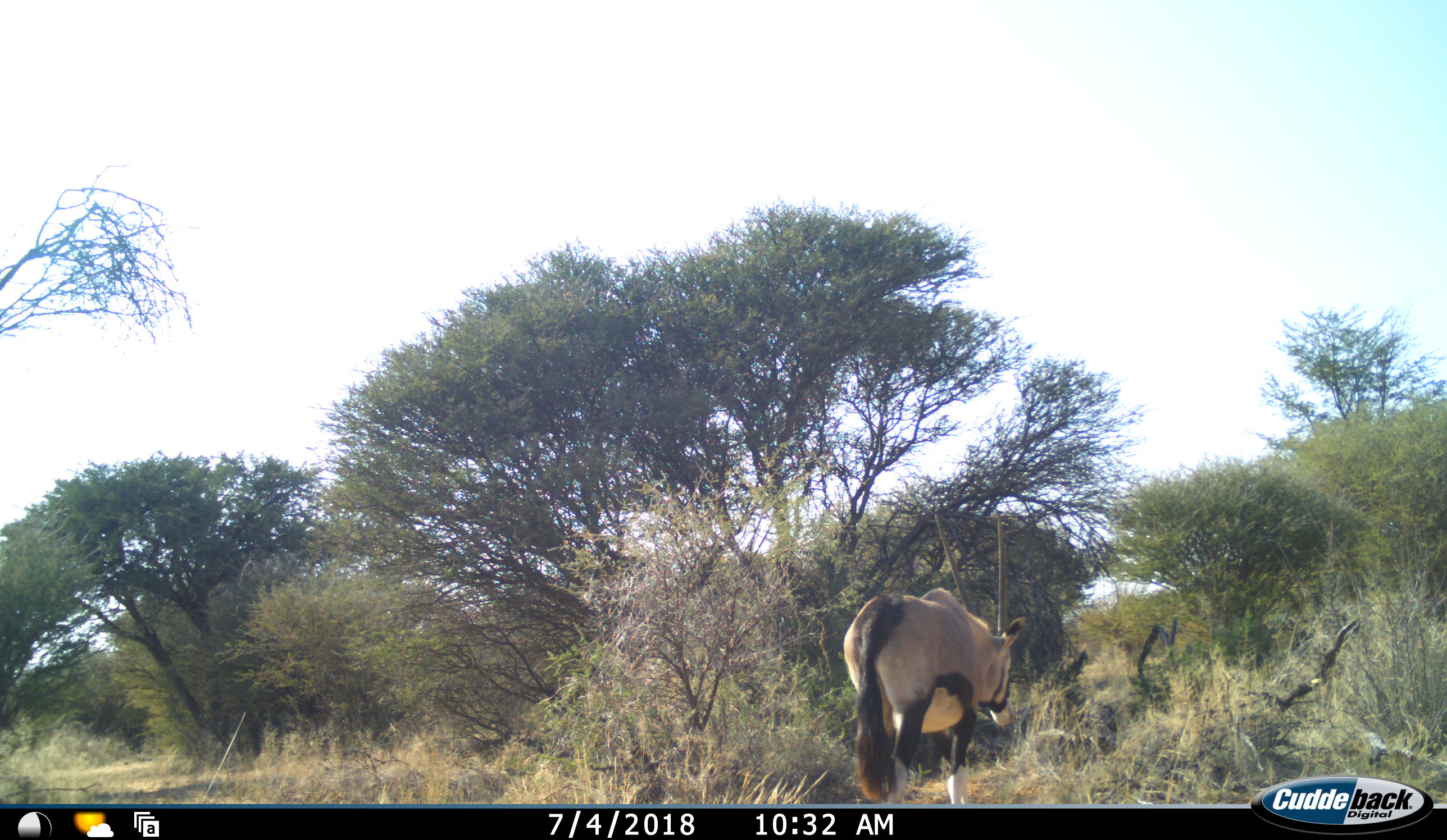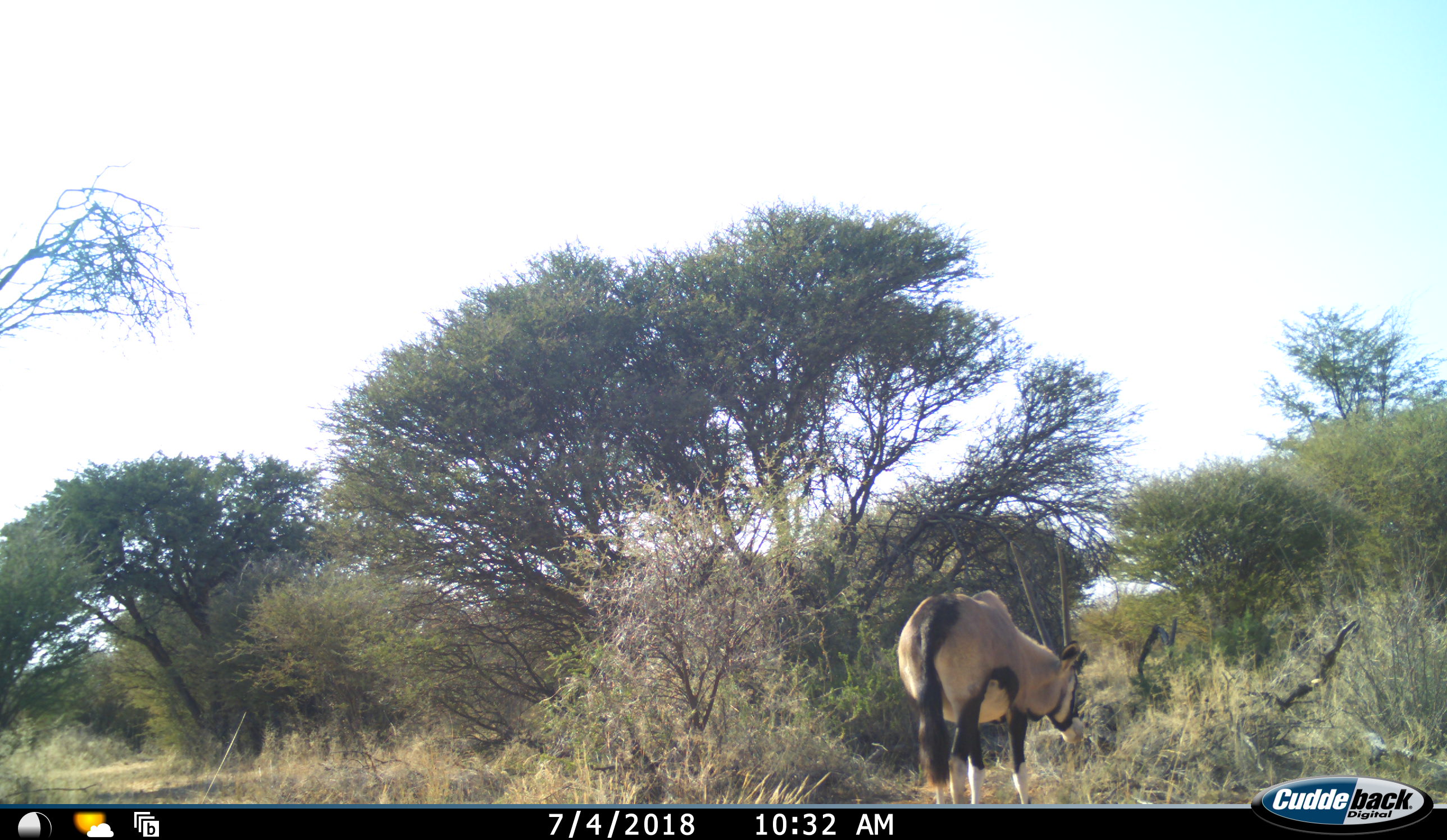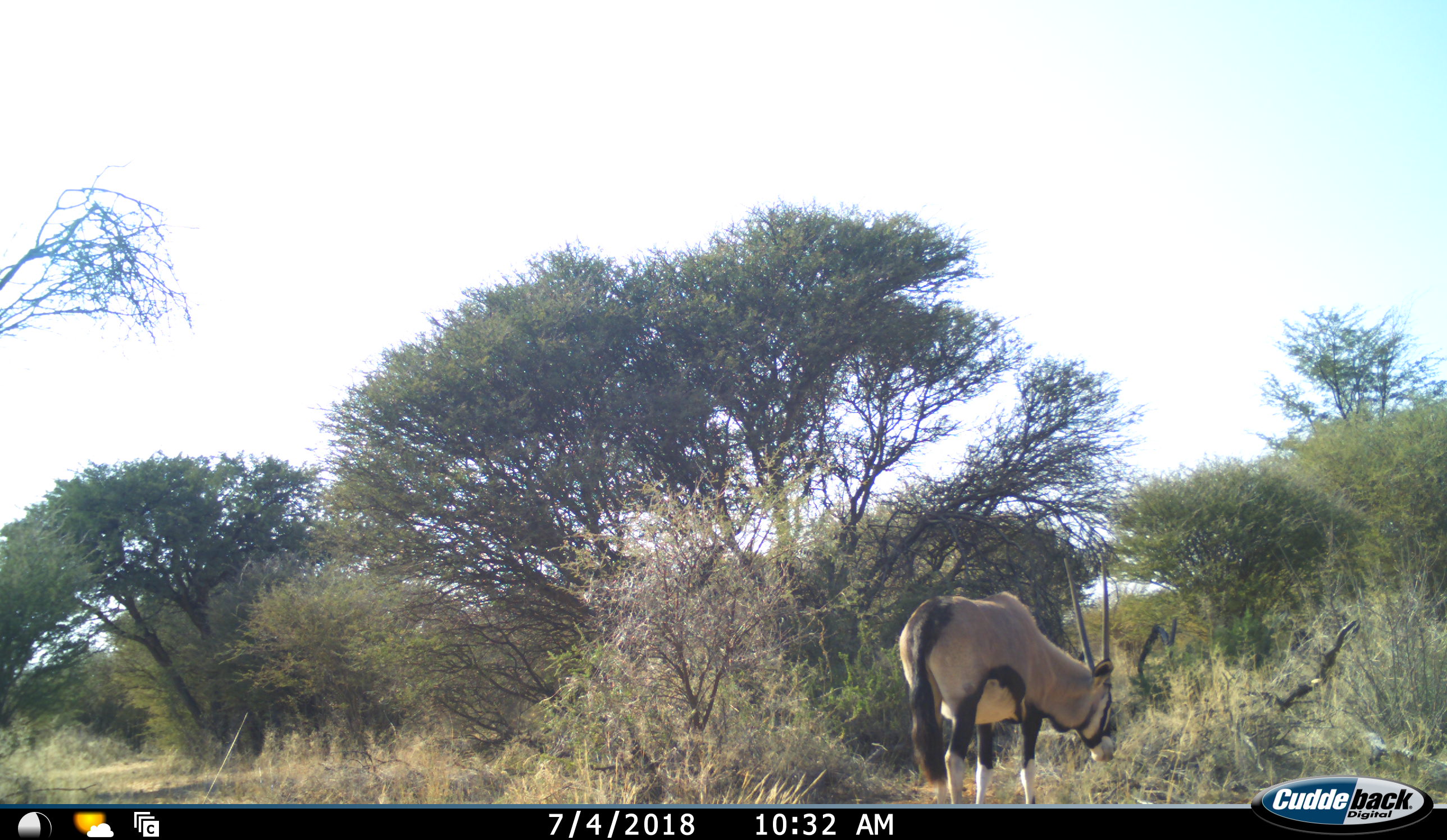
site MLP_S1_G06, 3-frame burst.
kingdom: Animalia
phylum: Chordata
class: Mammalia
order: Artiodactyla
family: Bovidae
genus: Oryx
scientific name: Oryx gazella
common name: gemsbok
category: oryx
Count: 1.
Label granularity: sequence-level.